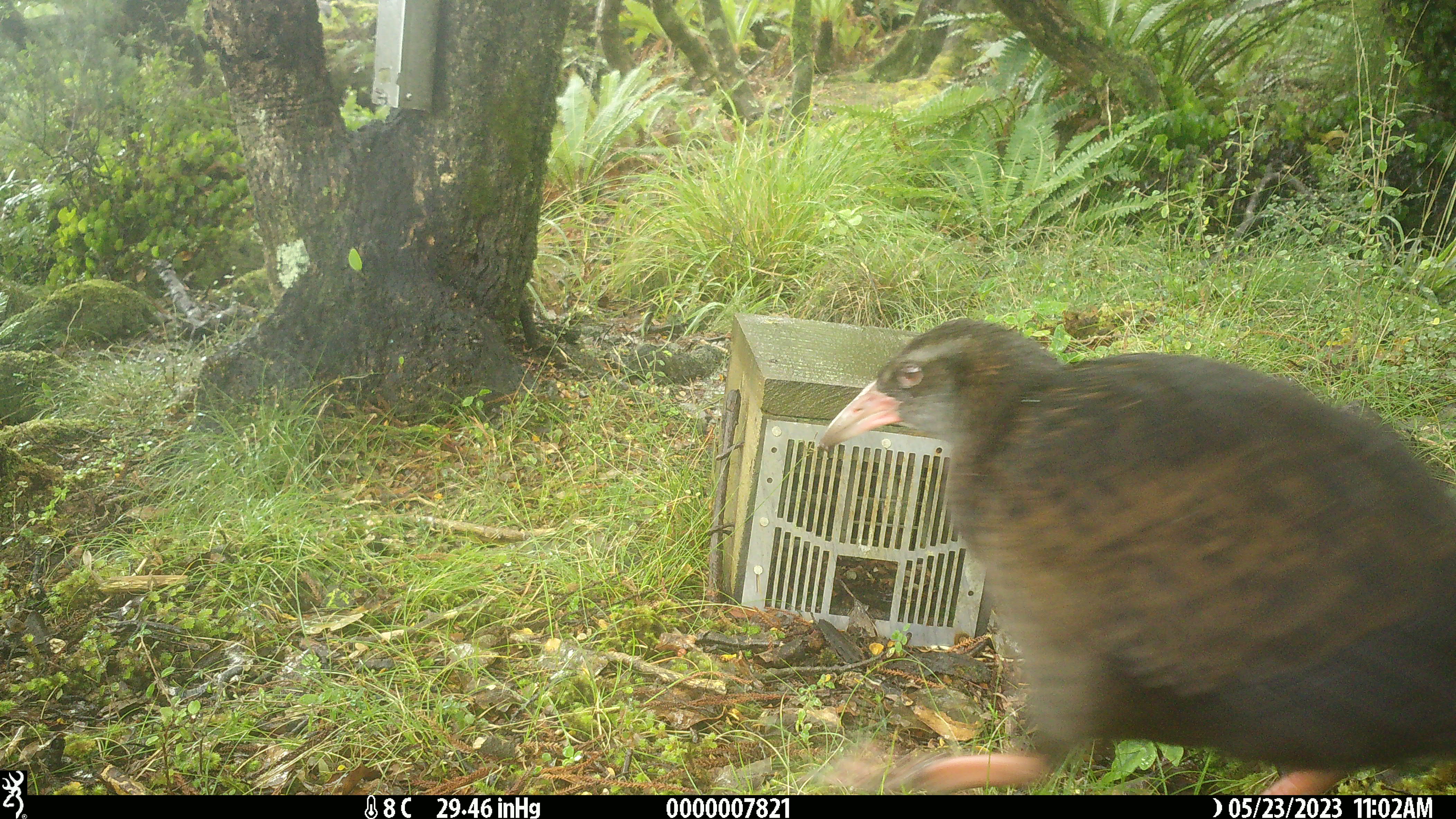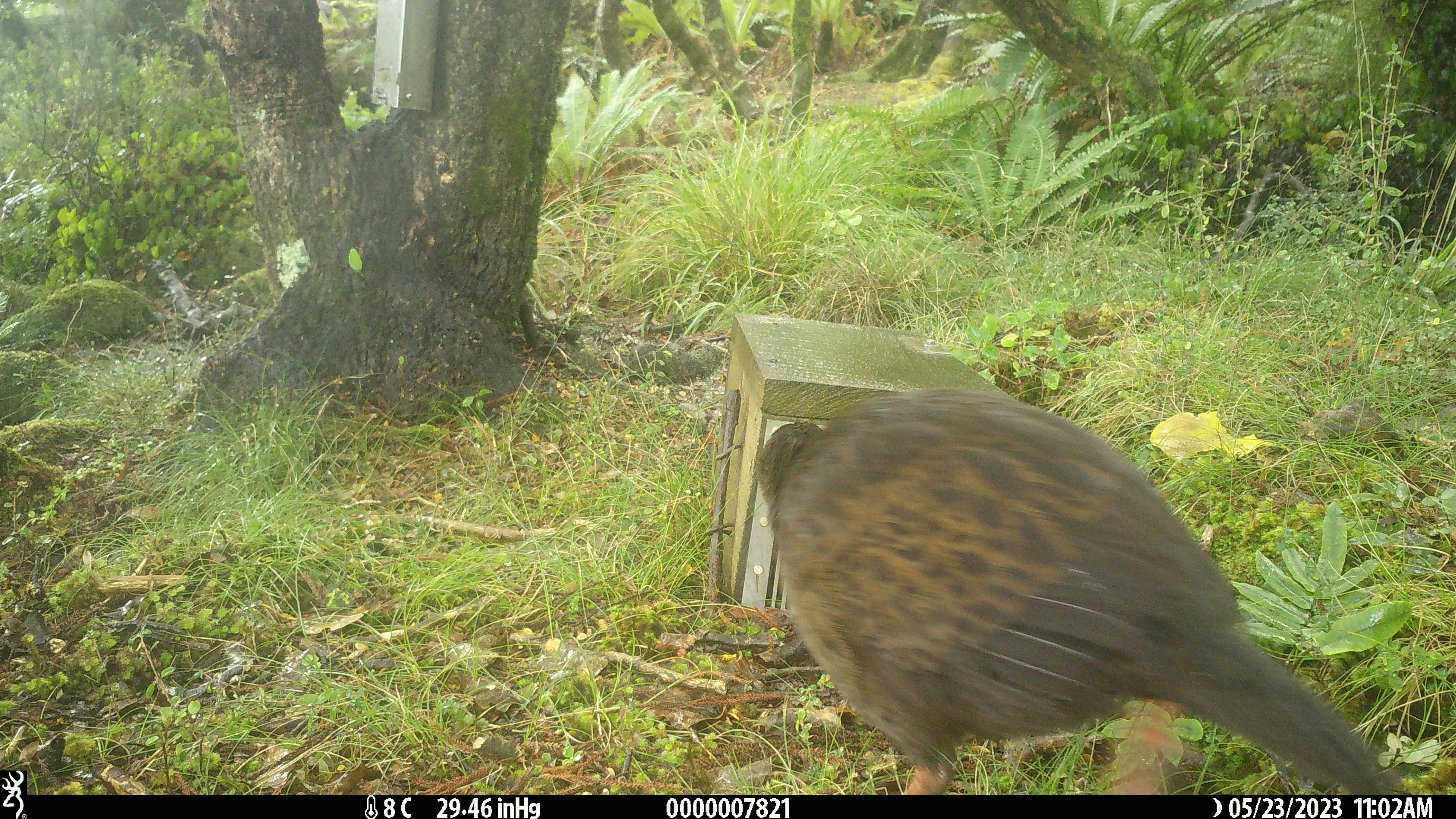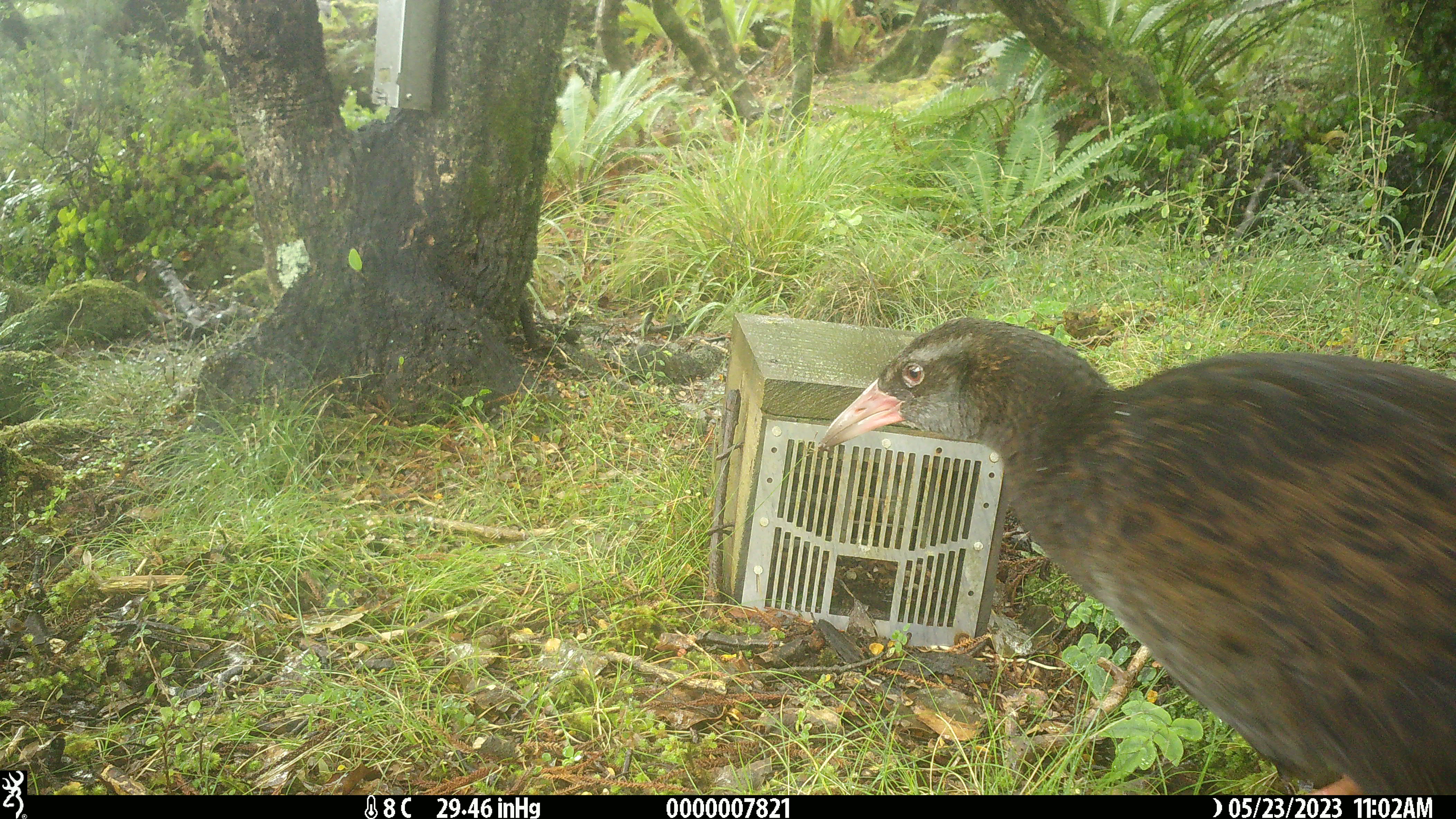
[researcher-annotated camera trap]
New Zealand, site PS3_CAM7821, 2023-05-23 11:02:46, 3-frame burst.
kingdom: Animalia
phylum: Chordata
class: Aves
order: Gruiformes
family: Rallidae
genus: Gallirallus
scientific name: Gallirallus australis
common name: weka